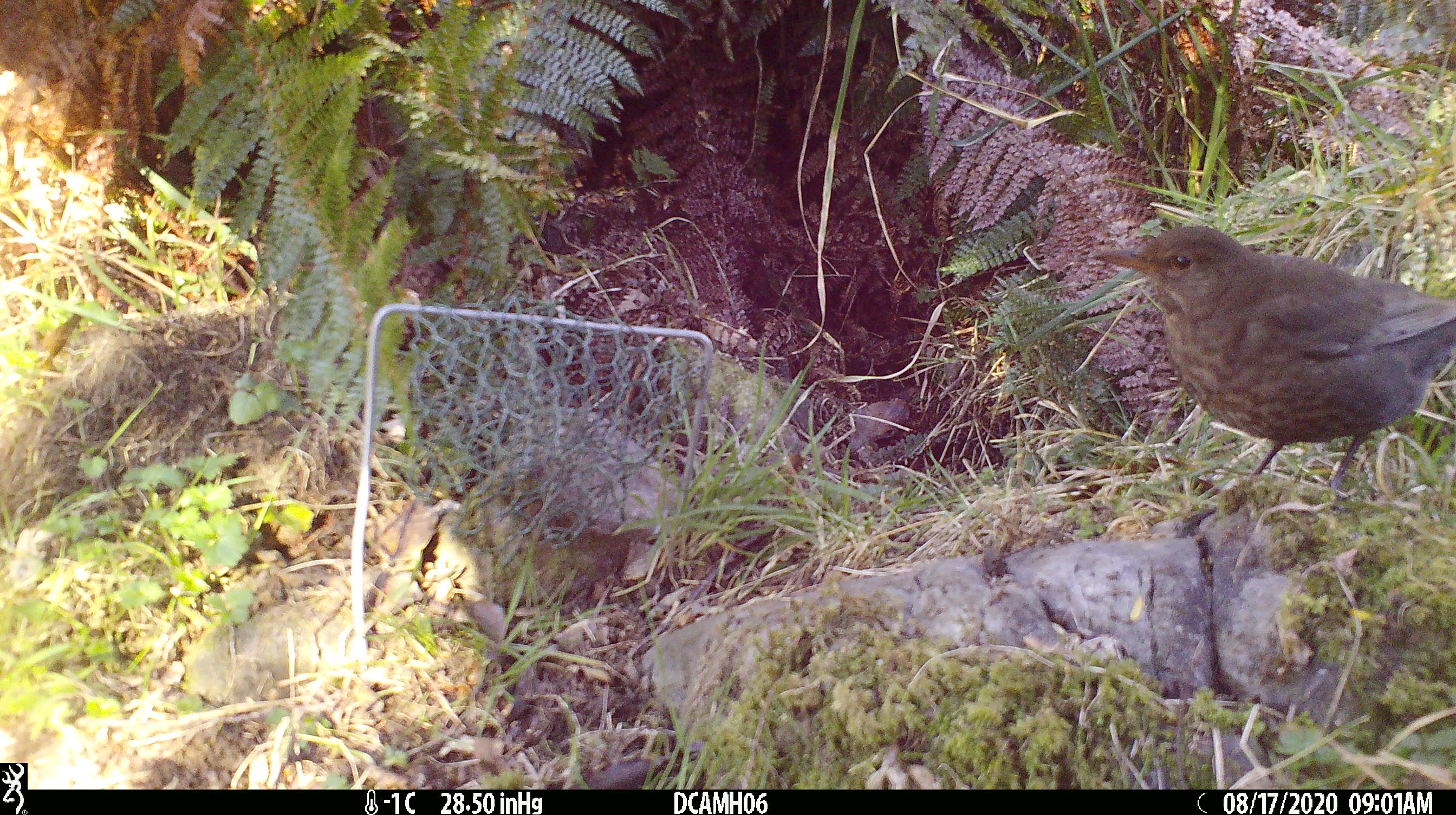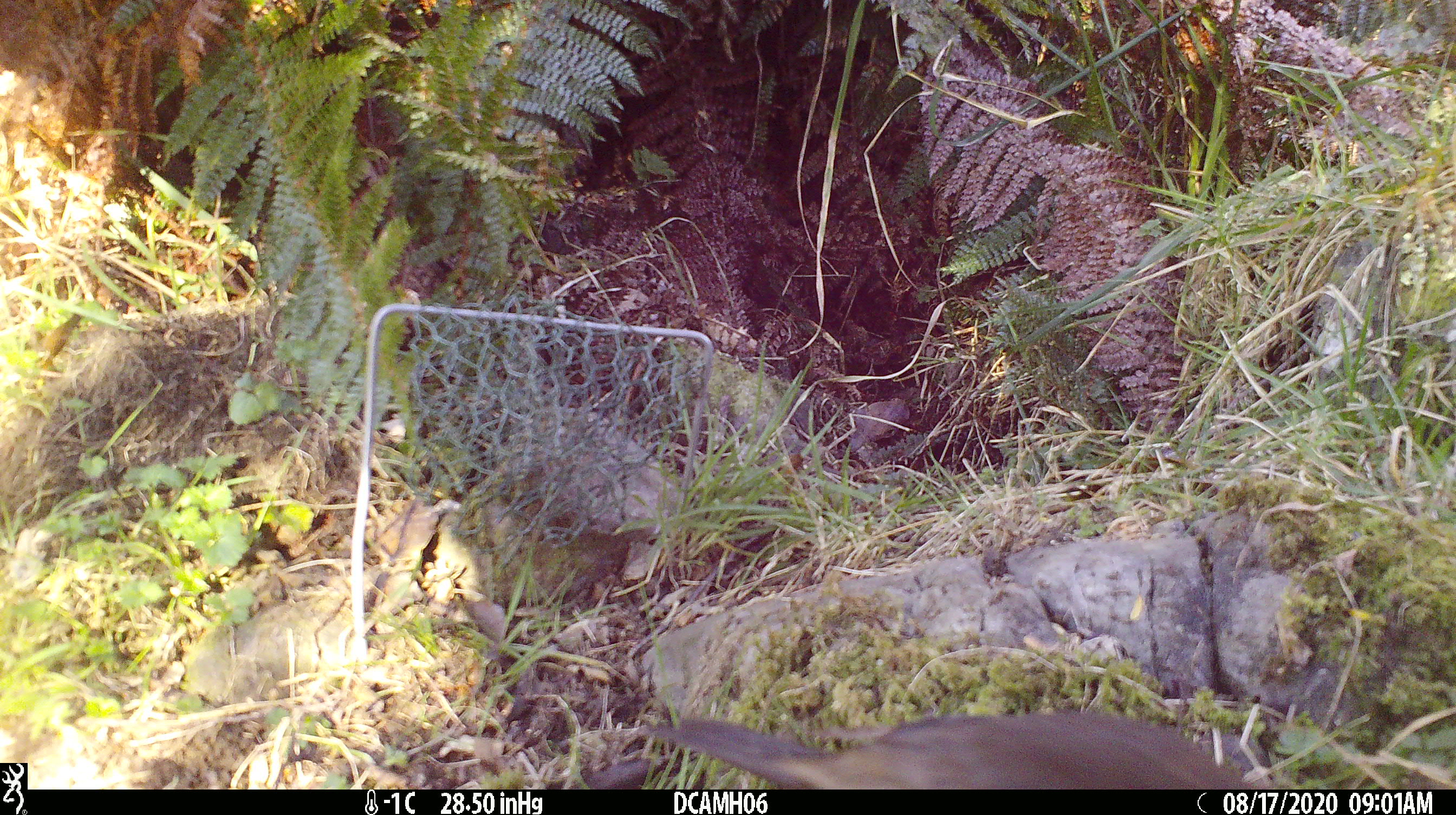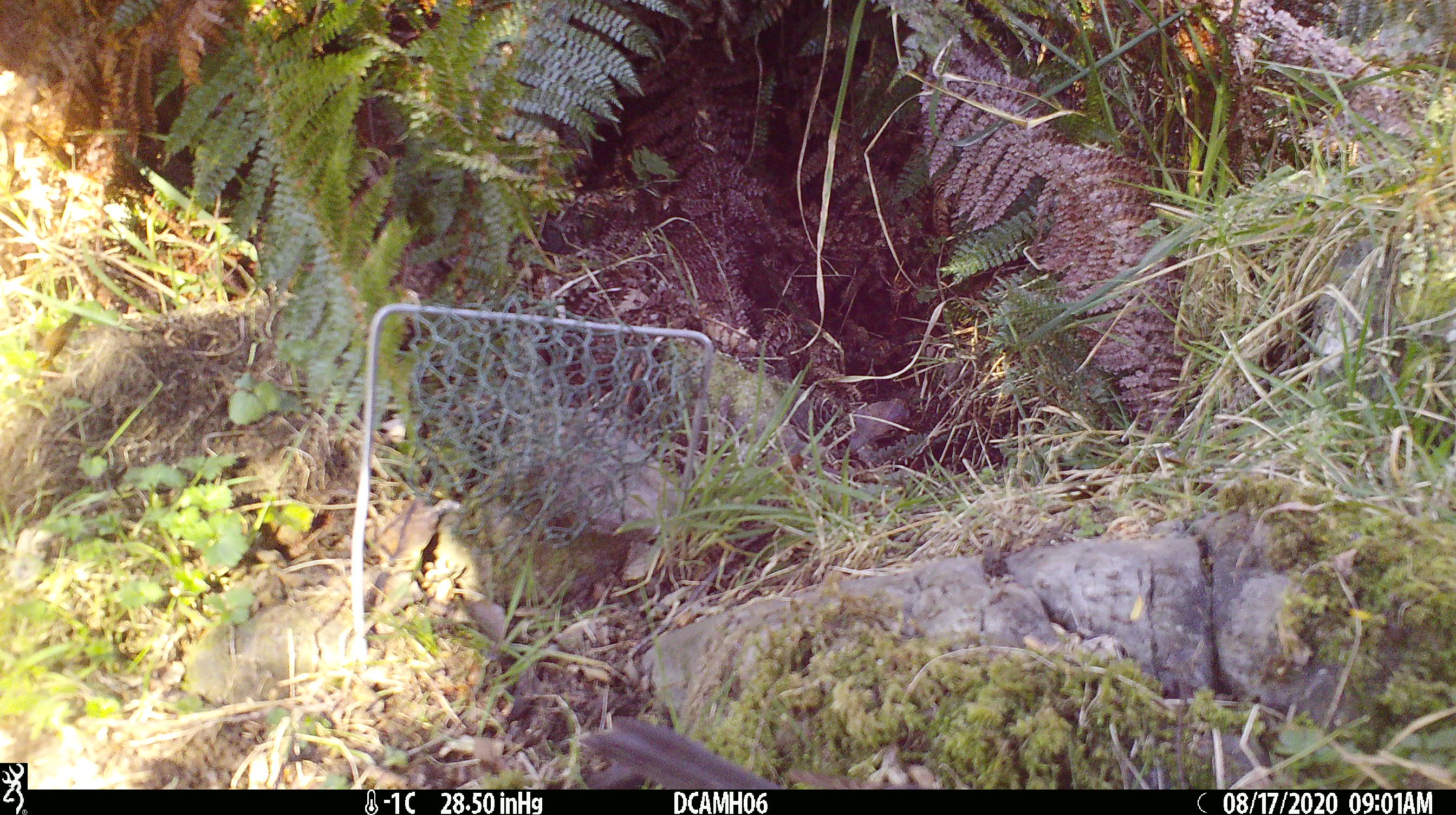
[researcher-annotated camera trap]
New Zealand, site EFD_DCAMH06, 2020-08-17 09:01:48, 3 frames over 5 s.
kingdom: Animalia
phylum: Chordata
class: Aves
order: Passeriformes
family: Turdidae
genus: Turdus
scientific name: Turdus philomelos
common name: song thrush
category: thrush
Thrush (song thrush) (Turdus philomelos).